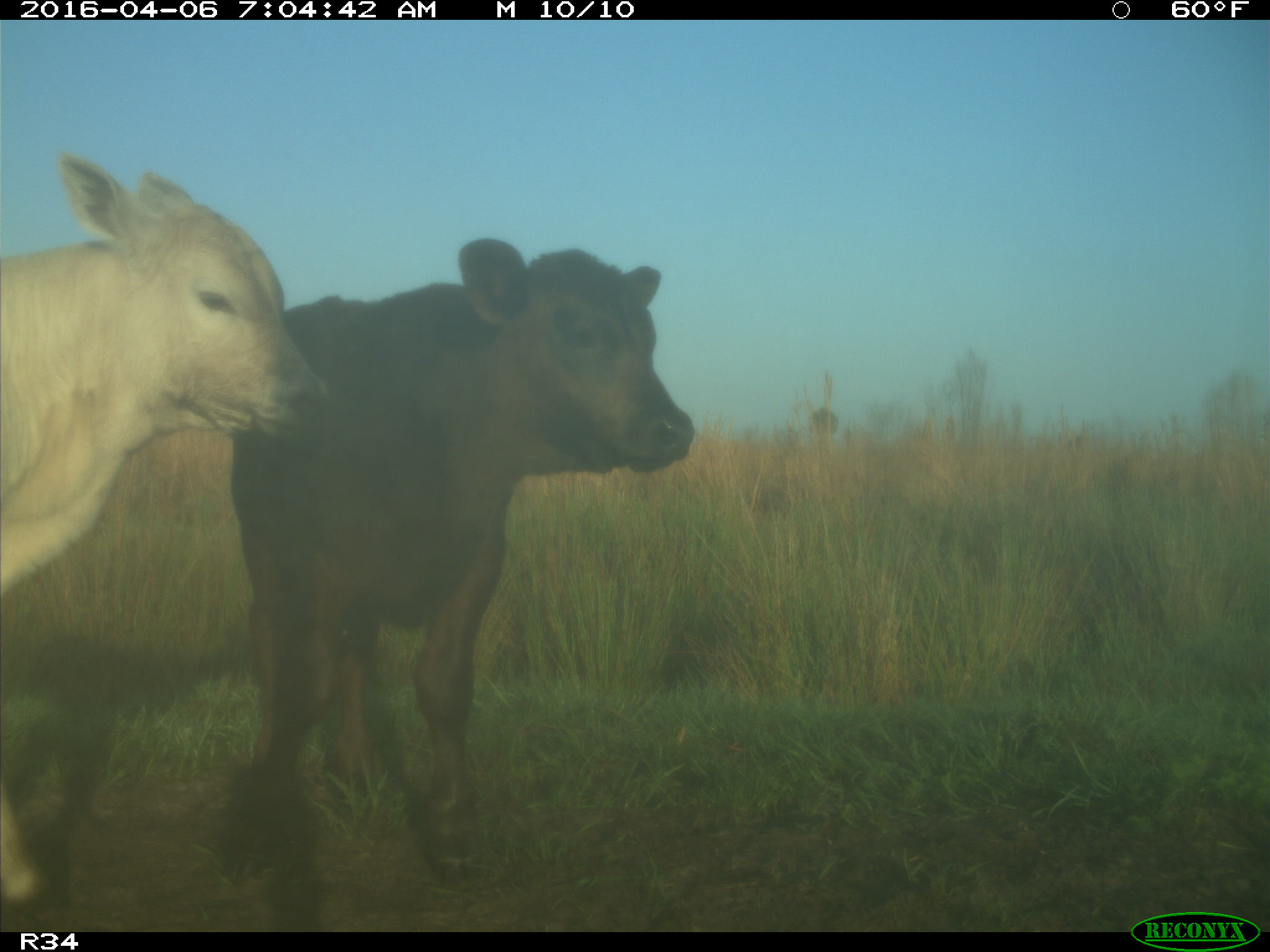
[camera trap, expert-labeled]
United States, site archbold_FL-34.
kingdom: Animalia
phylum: Chordata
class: Mammalia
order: Artiodactyla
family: Bovidae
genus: Bos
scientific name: Bos taurus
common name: domestic cow